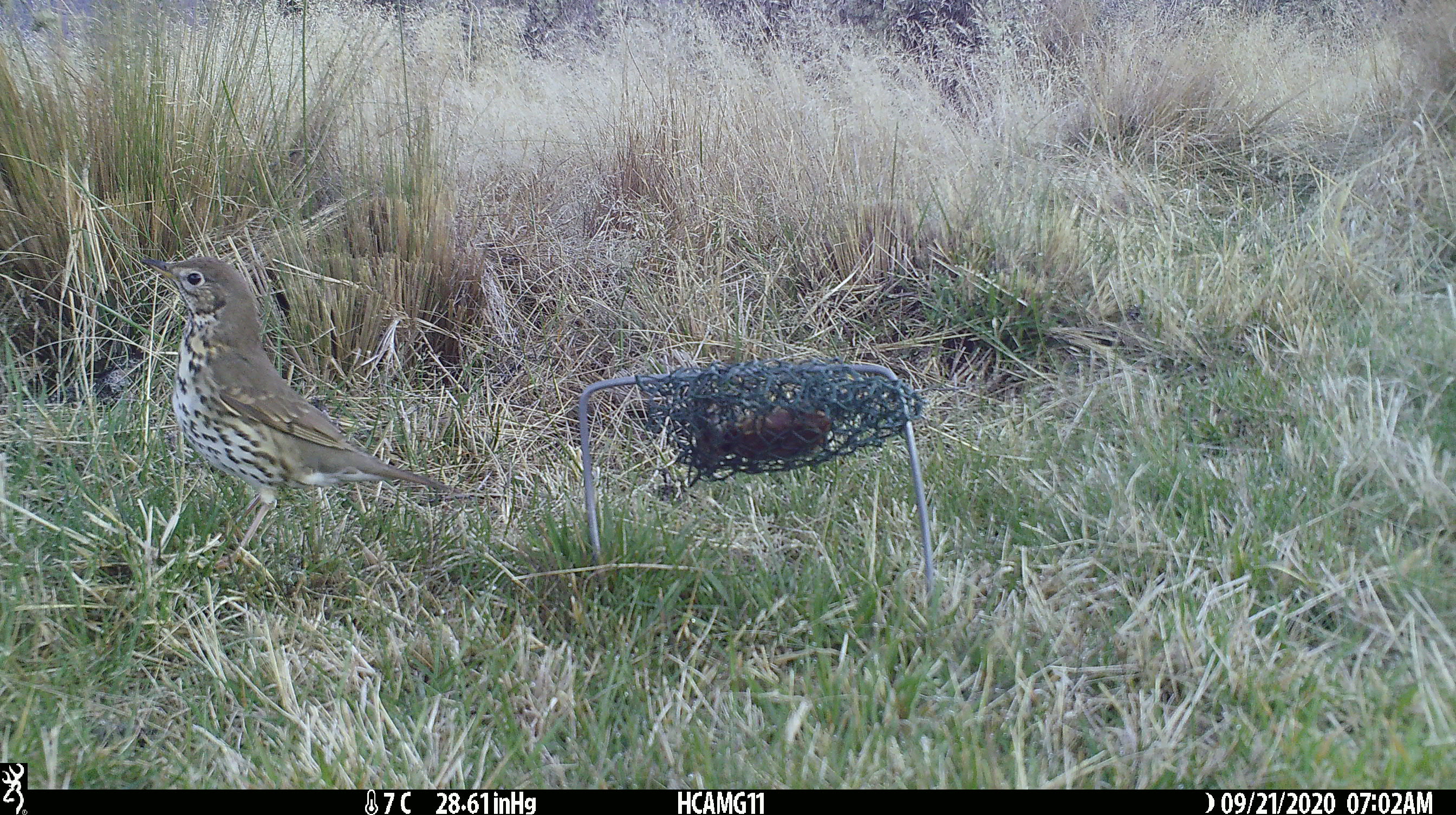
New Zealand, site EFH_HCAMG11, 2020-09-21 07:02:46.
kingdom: Animalia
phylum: Chordata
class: Aves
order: Passeriformes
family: Turdidae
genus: Turdus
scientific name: Turdus philomelos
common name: song thrush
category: thrush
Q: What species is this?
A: Thrush (song thrush) (Turdus philomelos).